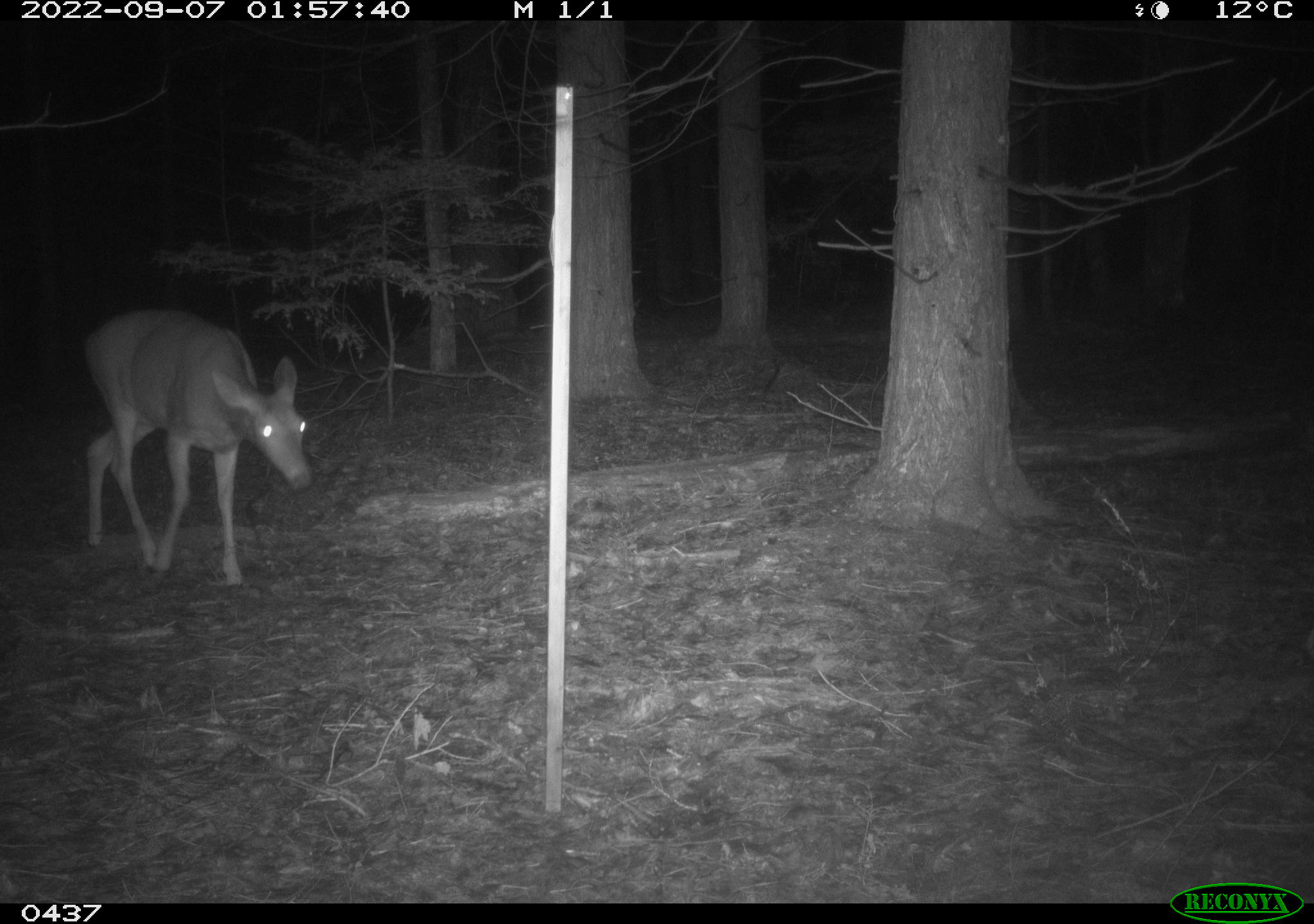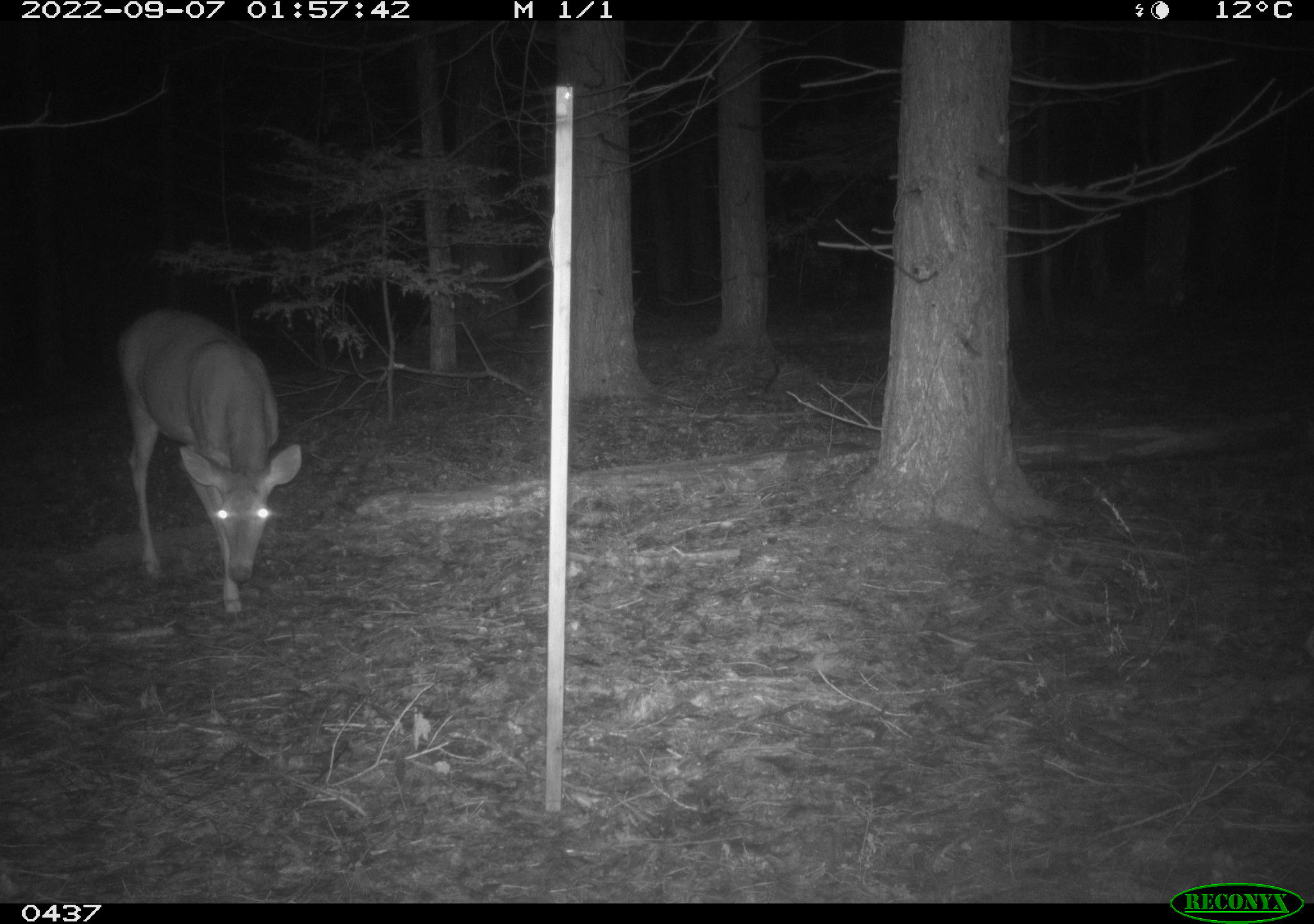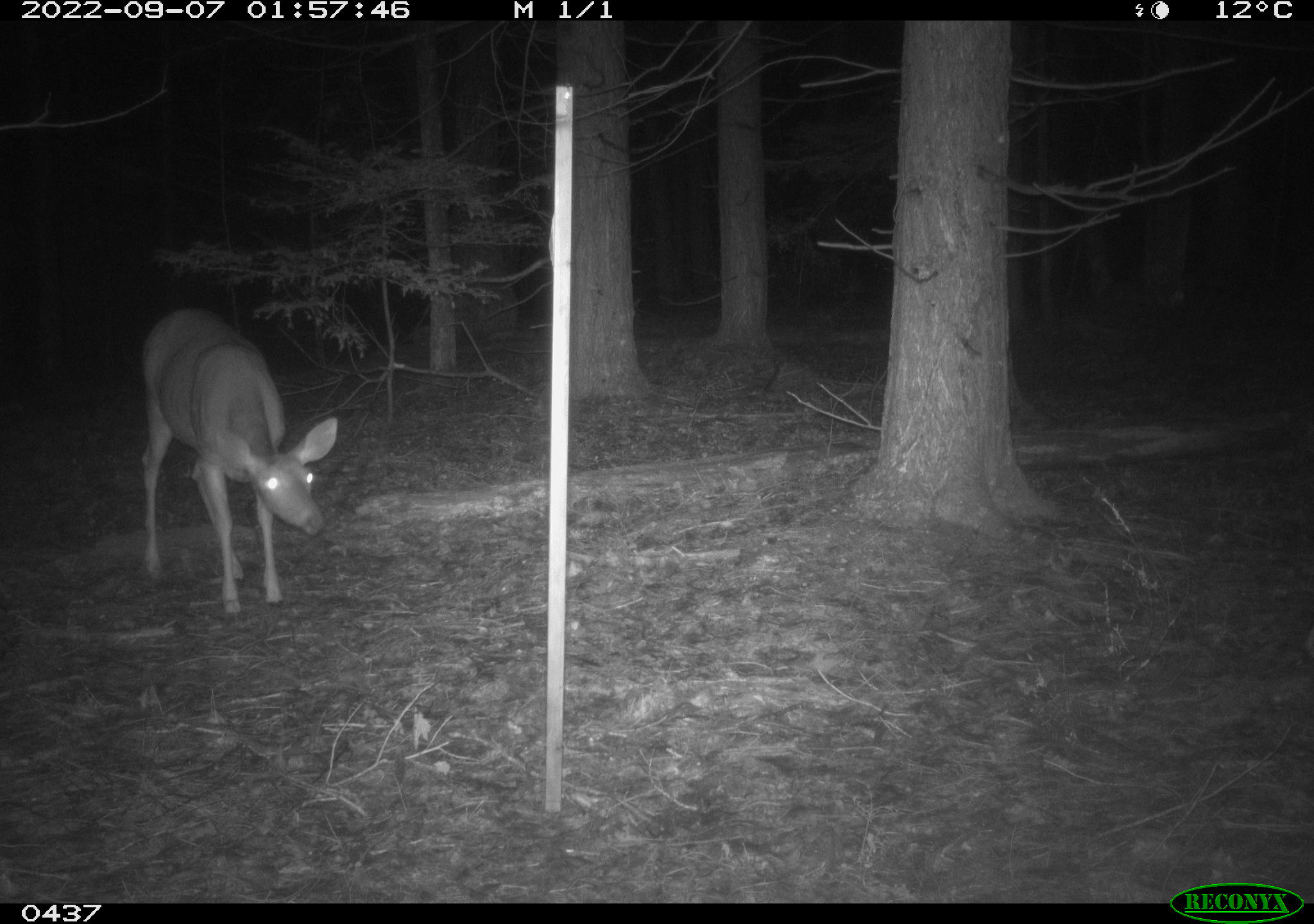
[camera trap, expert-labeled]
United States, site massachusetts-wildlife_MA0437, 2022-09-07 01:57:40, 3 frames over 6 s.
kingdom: Animalia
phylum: Chordata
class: Mammalia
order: Artiodactyla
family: Cervidae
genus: Odocoileus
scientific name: Odocoileus virginianus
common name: white-tailed deer